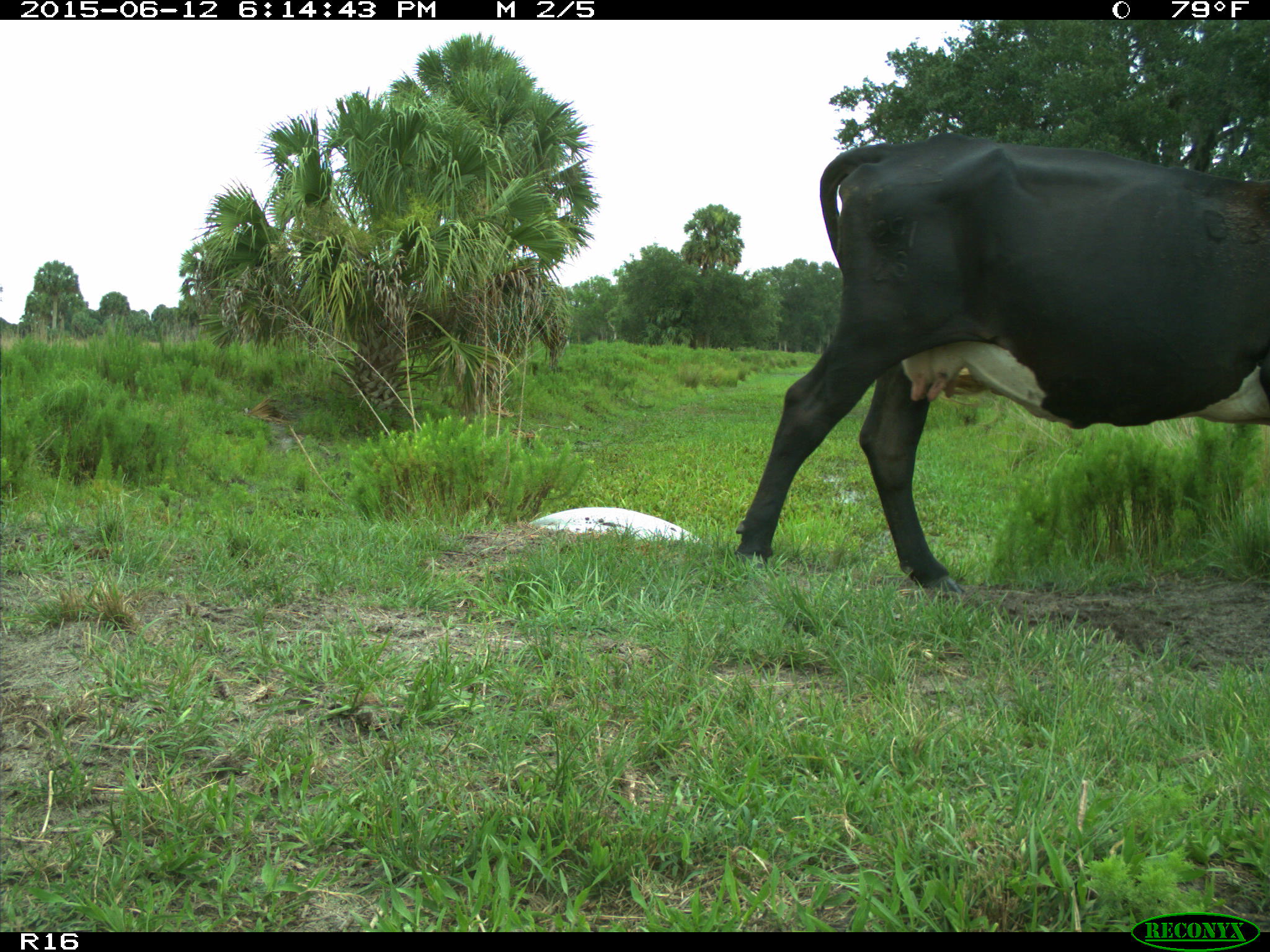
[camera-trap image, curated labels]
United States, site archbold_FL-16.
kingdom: Animalia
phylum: Chordata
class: Mammalia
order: Artiodactyla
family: Bovidae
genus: Bos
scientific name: Bos taurus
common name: domestic cow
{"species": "Bos taurus (domestic cow)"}